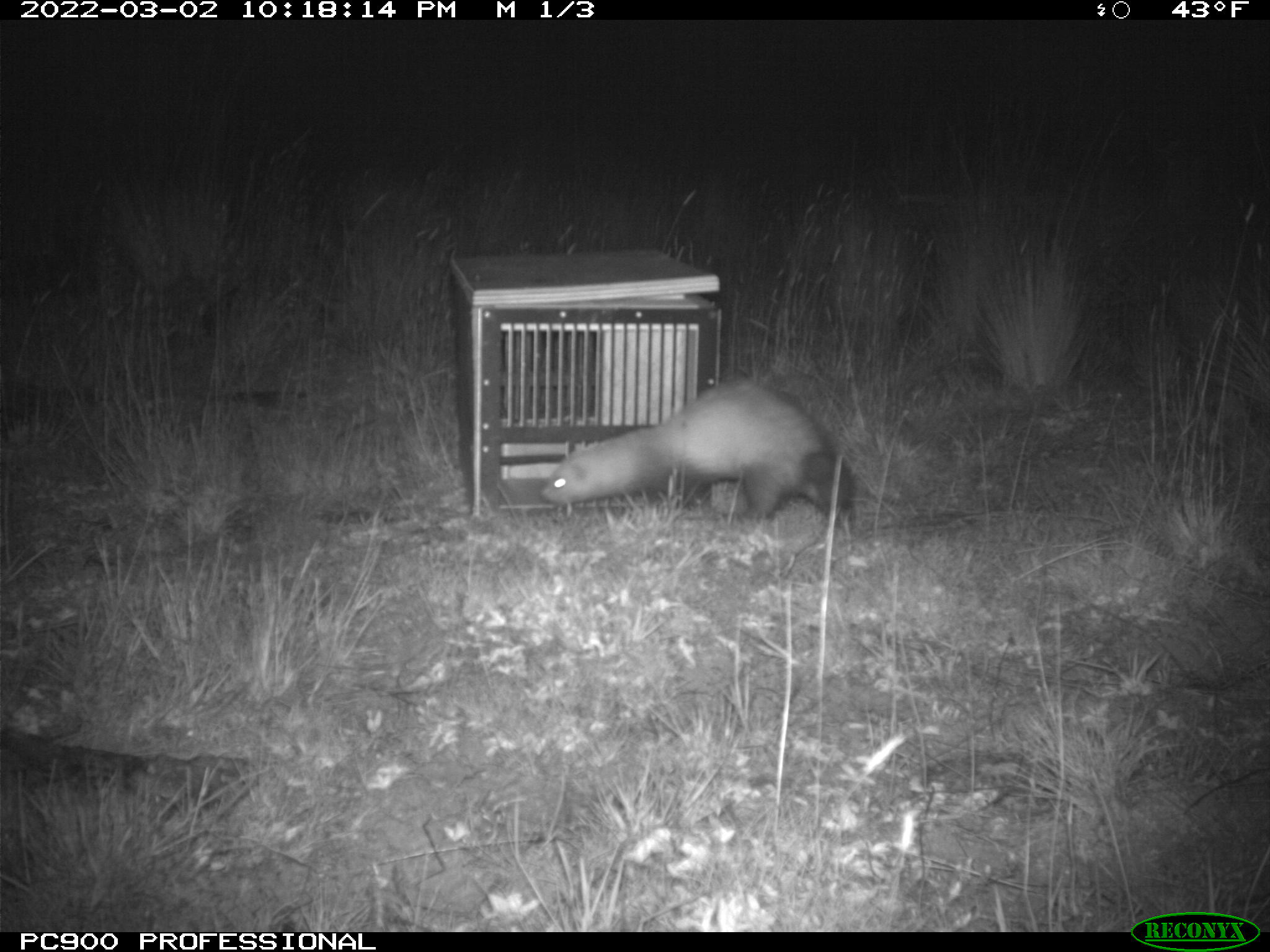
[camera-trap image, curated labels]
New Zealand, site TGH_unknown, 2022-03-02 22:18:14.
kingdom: Animalia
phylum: Chordata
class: Mammalia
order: Carnivora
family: Mustelidae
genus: Mustela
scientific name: Mustela furo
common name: ferret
Ferret (Mustela furo).